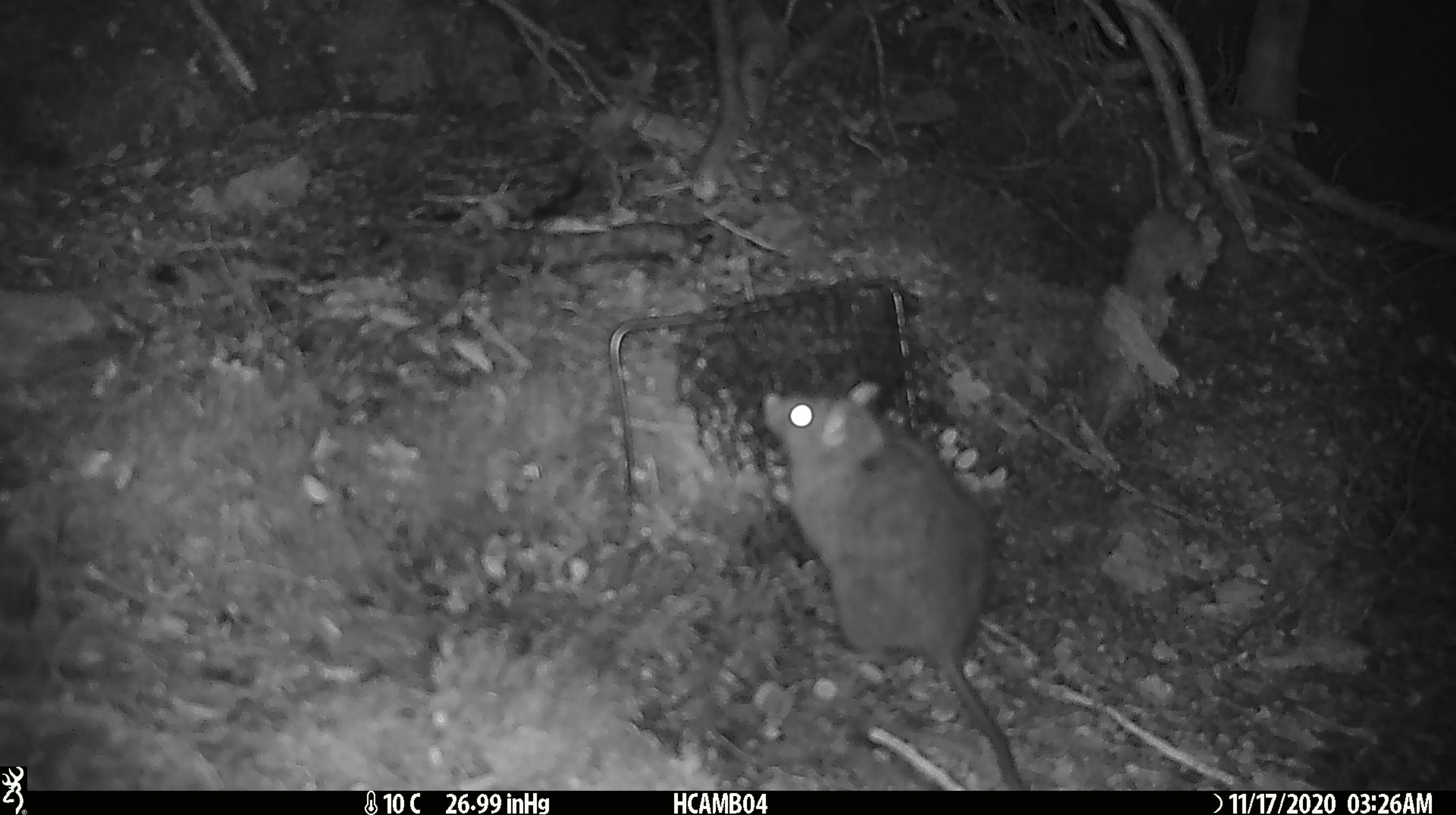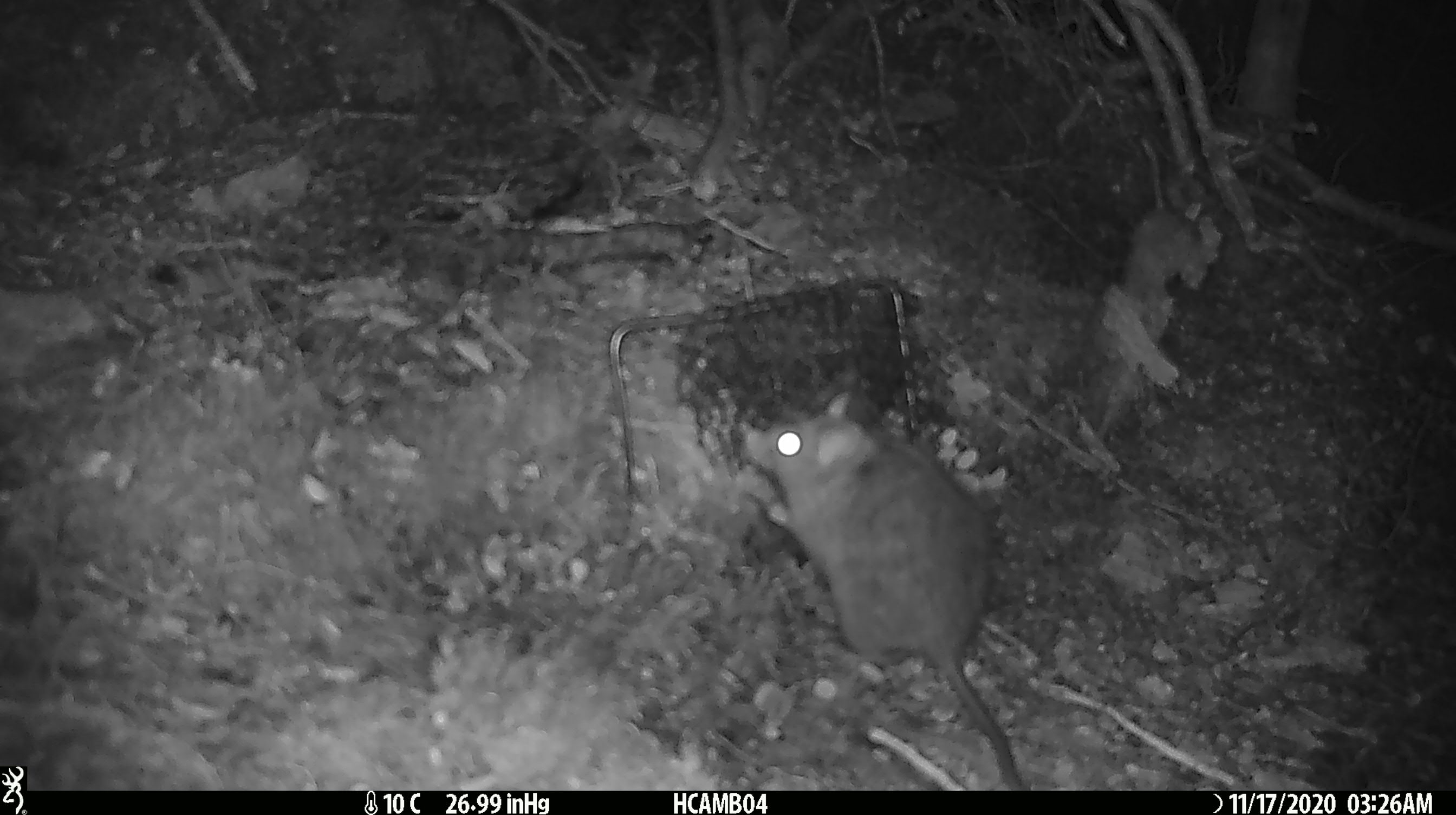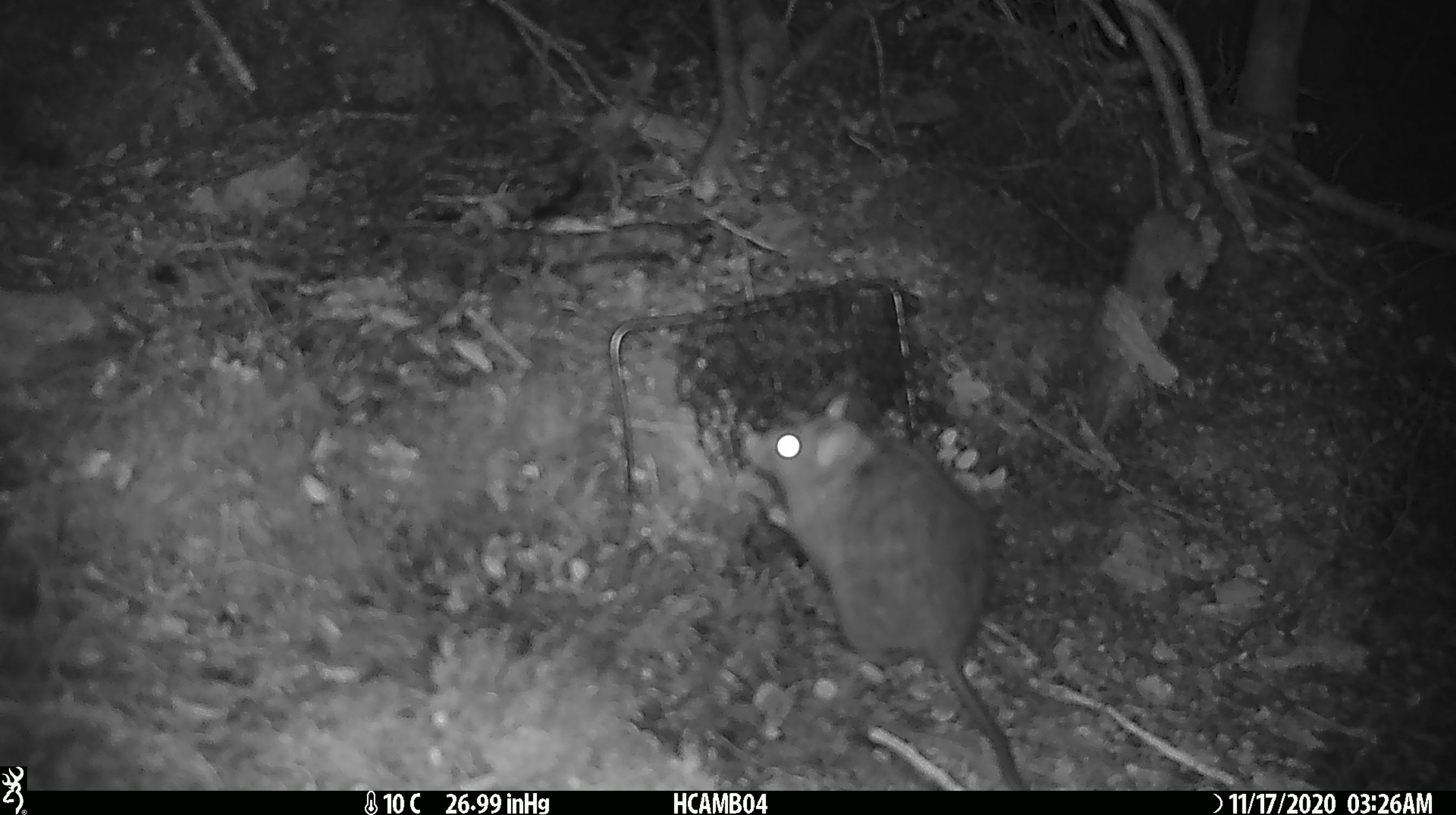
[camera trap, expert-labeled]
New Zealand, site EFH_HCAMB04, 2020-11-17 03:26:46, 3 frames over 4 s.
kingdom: Animalia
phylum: Chordata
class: Mammalia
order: Rodentia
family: Muridae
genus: Rattus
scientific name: Rattus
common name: rat